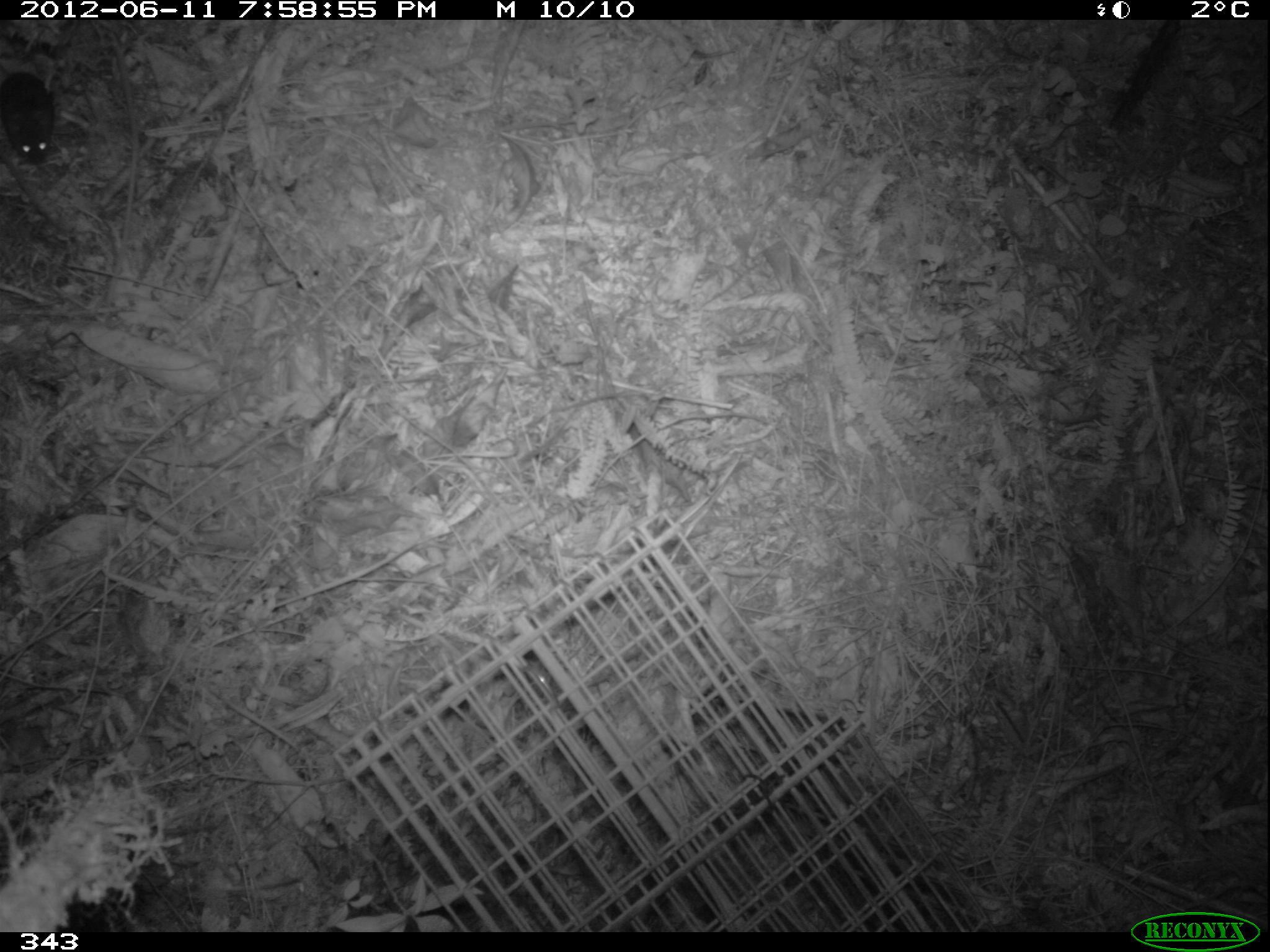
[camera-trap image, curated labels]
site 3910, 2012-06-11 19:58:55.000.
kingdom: Animalia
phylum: Chordata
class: Mammalia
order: Rodentia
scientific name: Rodentia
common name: rodents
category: unknown rodent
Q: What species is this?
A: Unknown rodent (rodents) (Rodentia).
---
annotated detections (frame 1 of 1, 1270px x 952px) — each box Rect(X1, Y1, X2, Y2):
unknown rodent: Rect(0, 61, 55, 164)